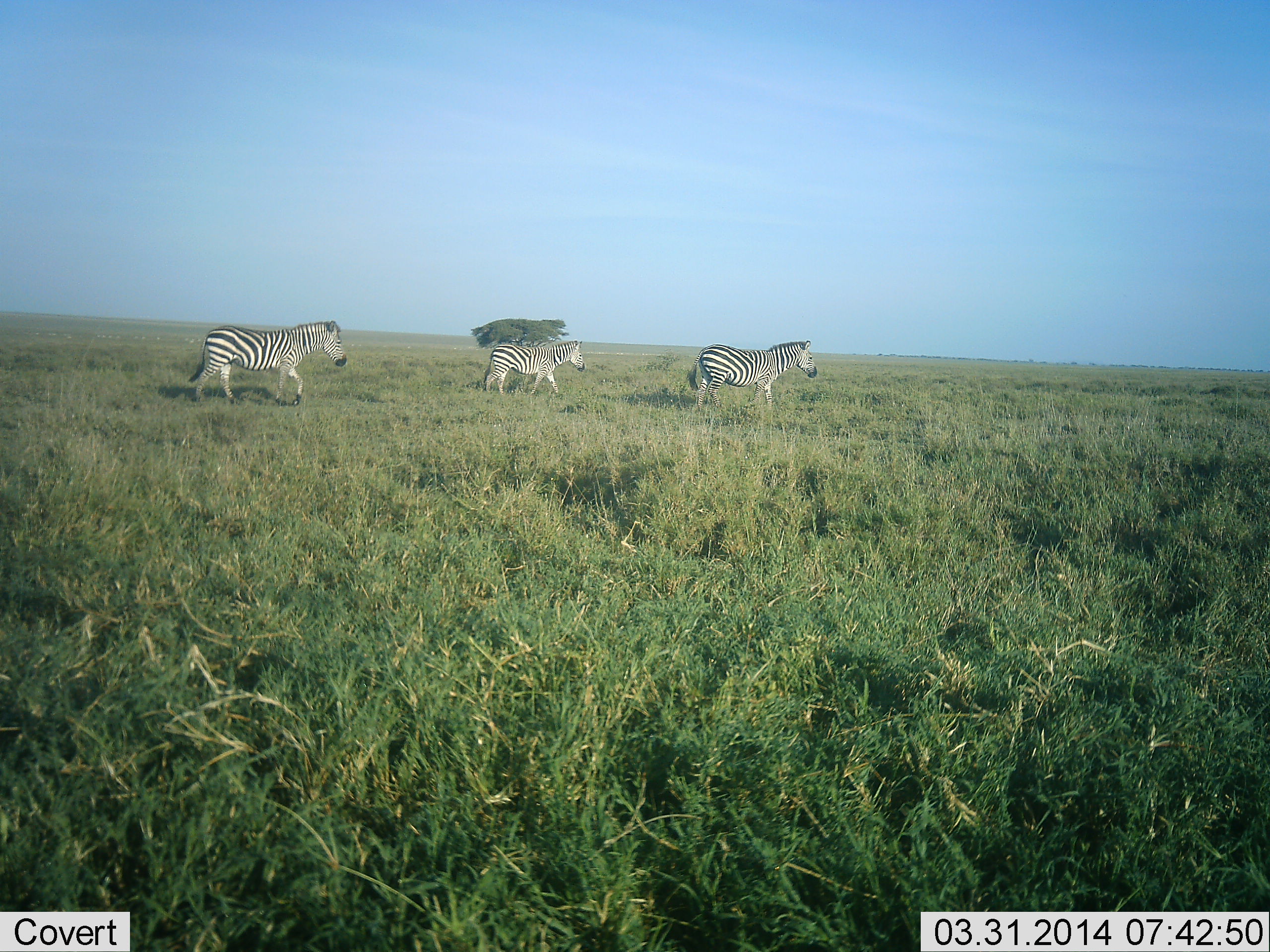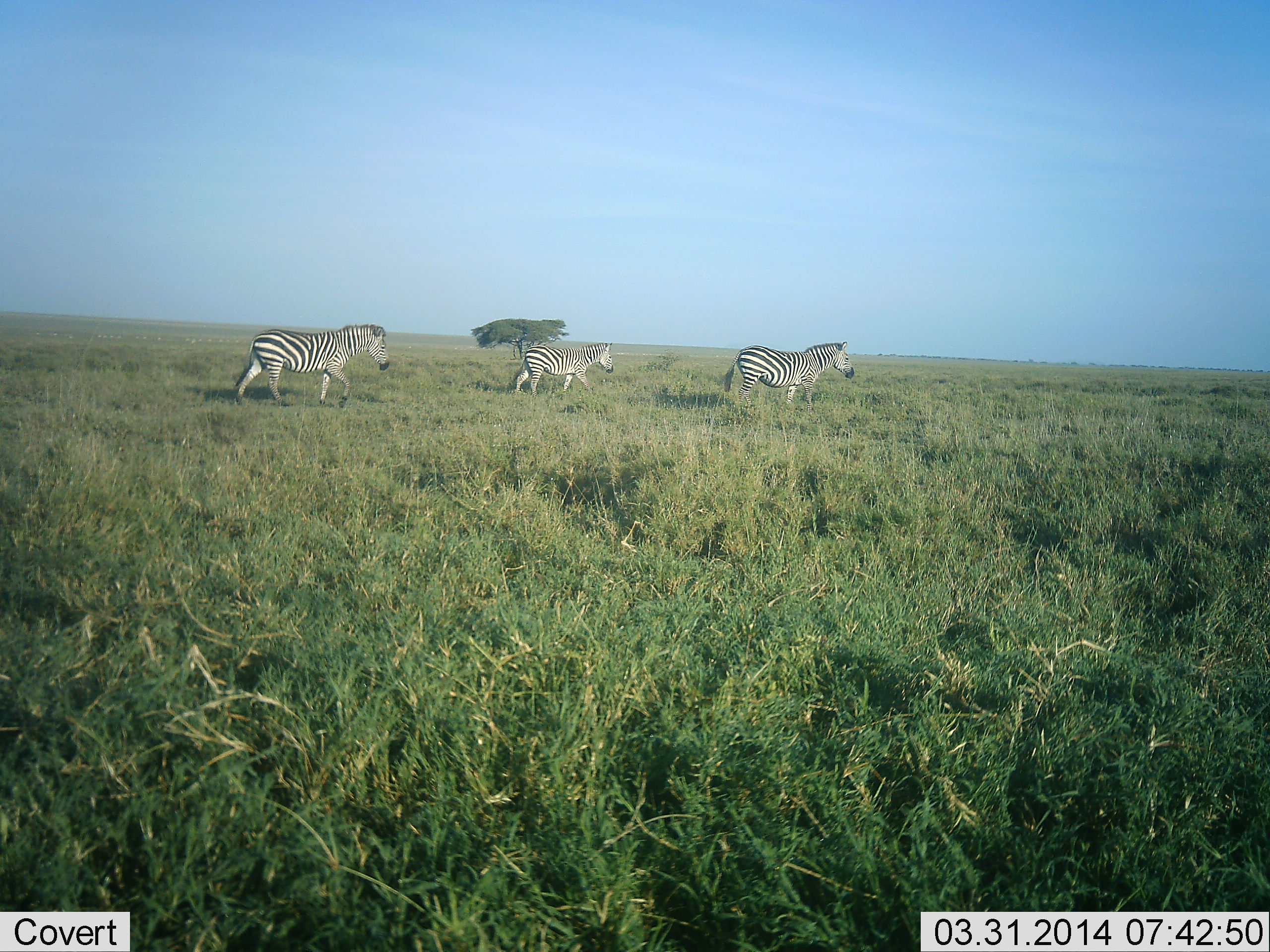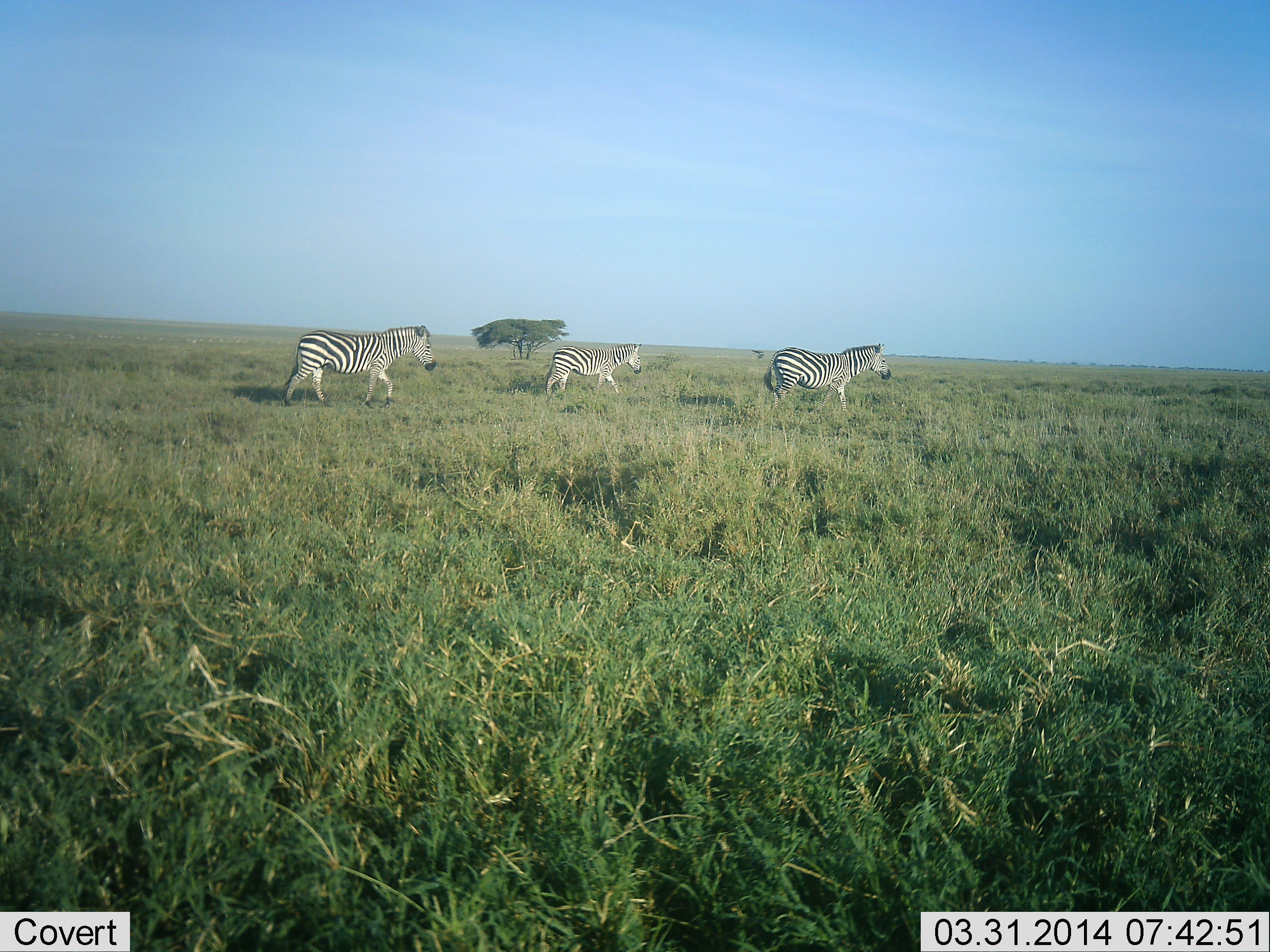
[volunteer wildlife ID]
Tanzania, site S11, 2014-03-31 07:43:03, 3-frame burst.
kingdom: Animalia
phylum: Chordata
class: Mammalia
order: Perissodactyla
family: Equidae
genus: Equus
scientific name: Equus quagga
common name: plains zebra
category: zebra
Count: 3.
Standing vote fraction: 0%.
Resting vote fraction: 0%.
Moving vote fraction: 100%.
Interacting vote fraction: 0%.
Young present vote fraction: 0%.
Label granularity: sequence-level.